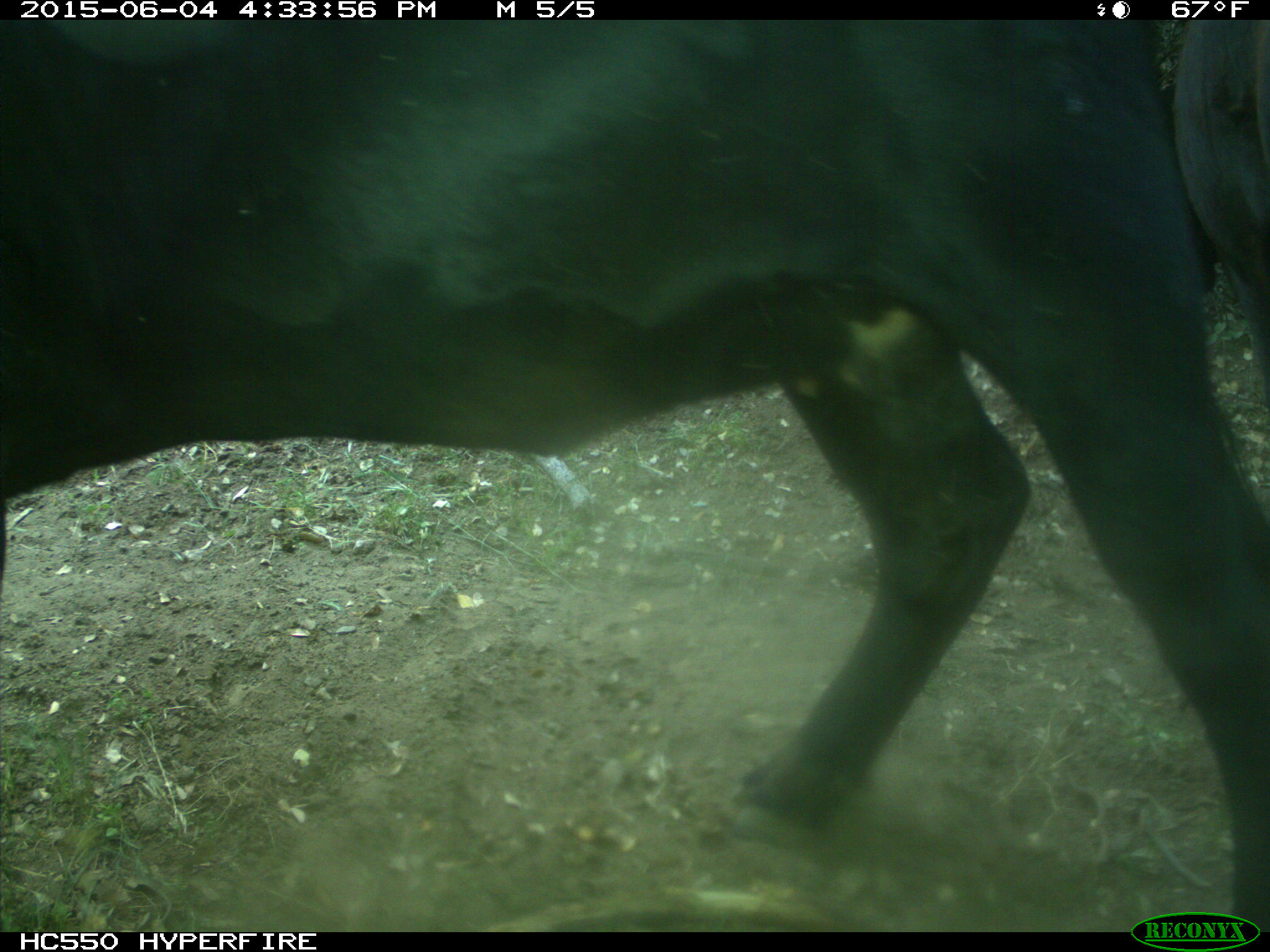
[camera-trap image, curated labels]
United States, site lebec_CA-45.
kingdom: Animalia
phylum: Chordata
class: Mammalia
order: Artiodactyla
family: Bovidae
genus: Bos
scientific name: Bos taurus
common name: domestic cow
Bos taurus (domestic cow).